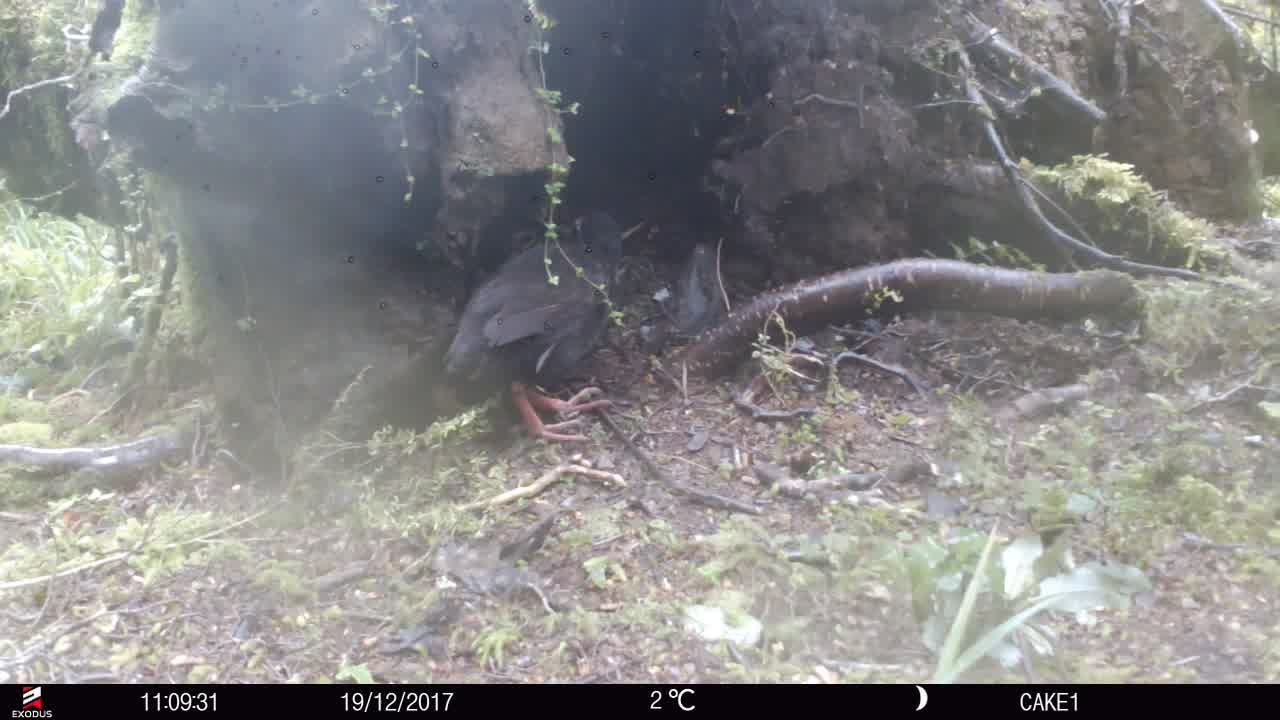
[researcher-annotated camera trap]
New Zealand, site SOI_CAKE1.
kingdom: Animalia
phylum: Chordata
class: Aves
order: Gruiformes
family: Rallidae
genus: Gallirallus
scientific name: Gallirallus australis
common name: weka